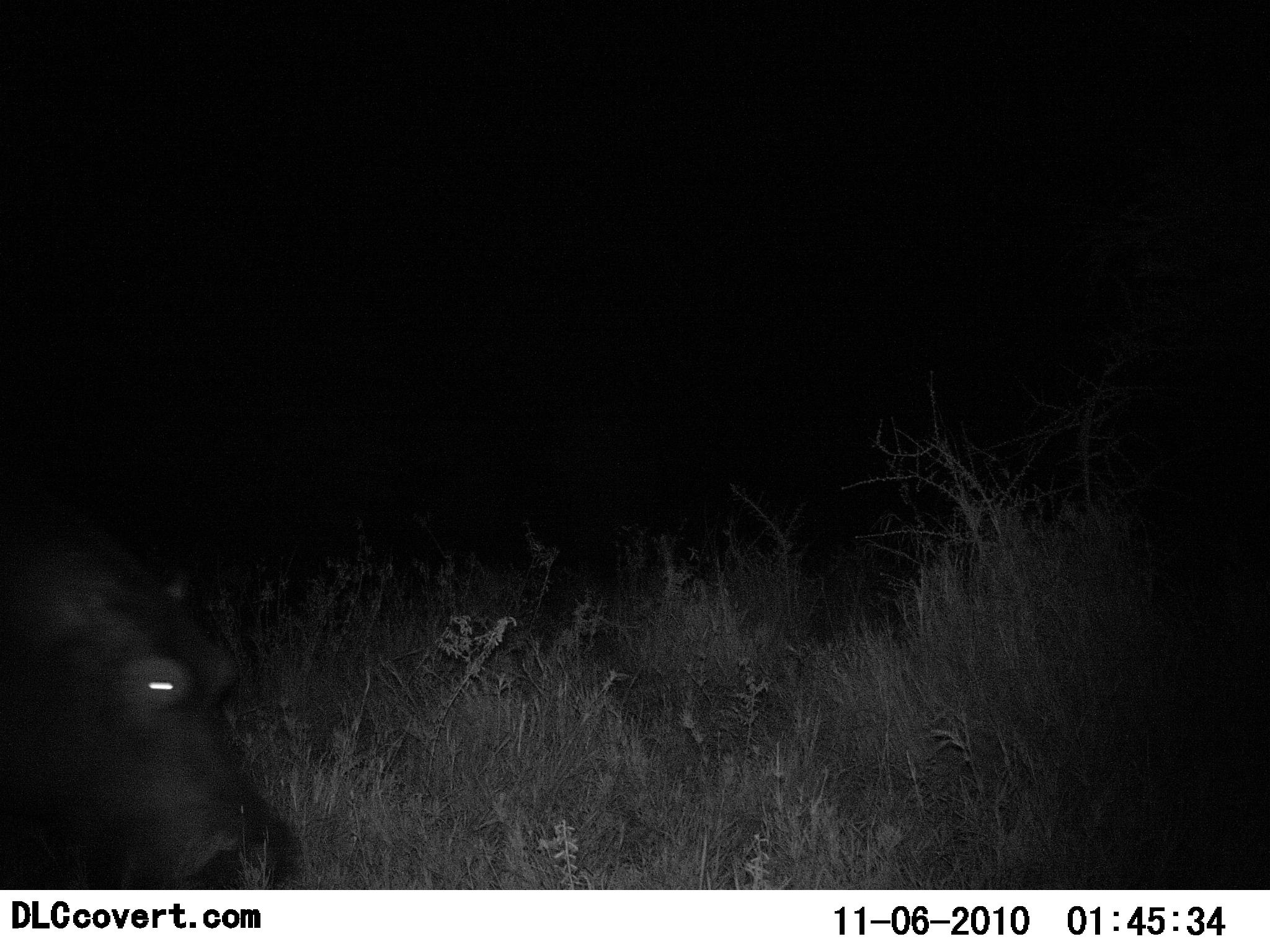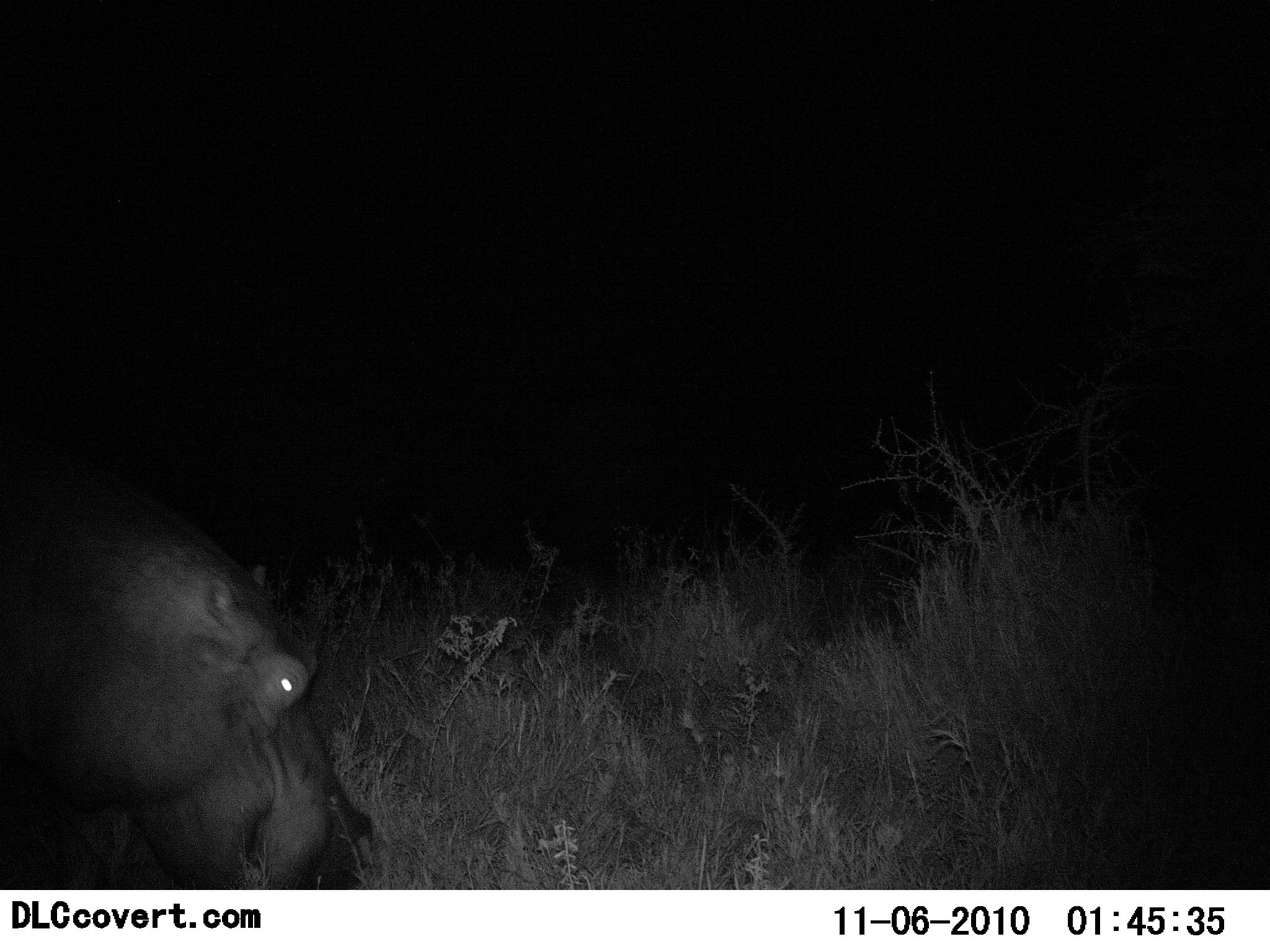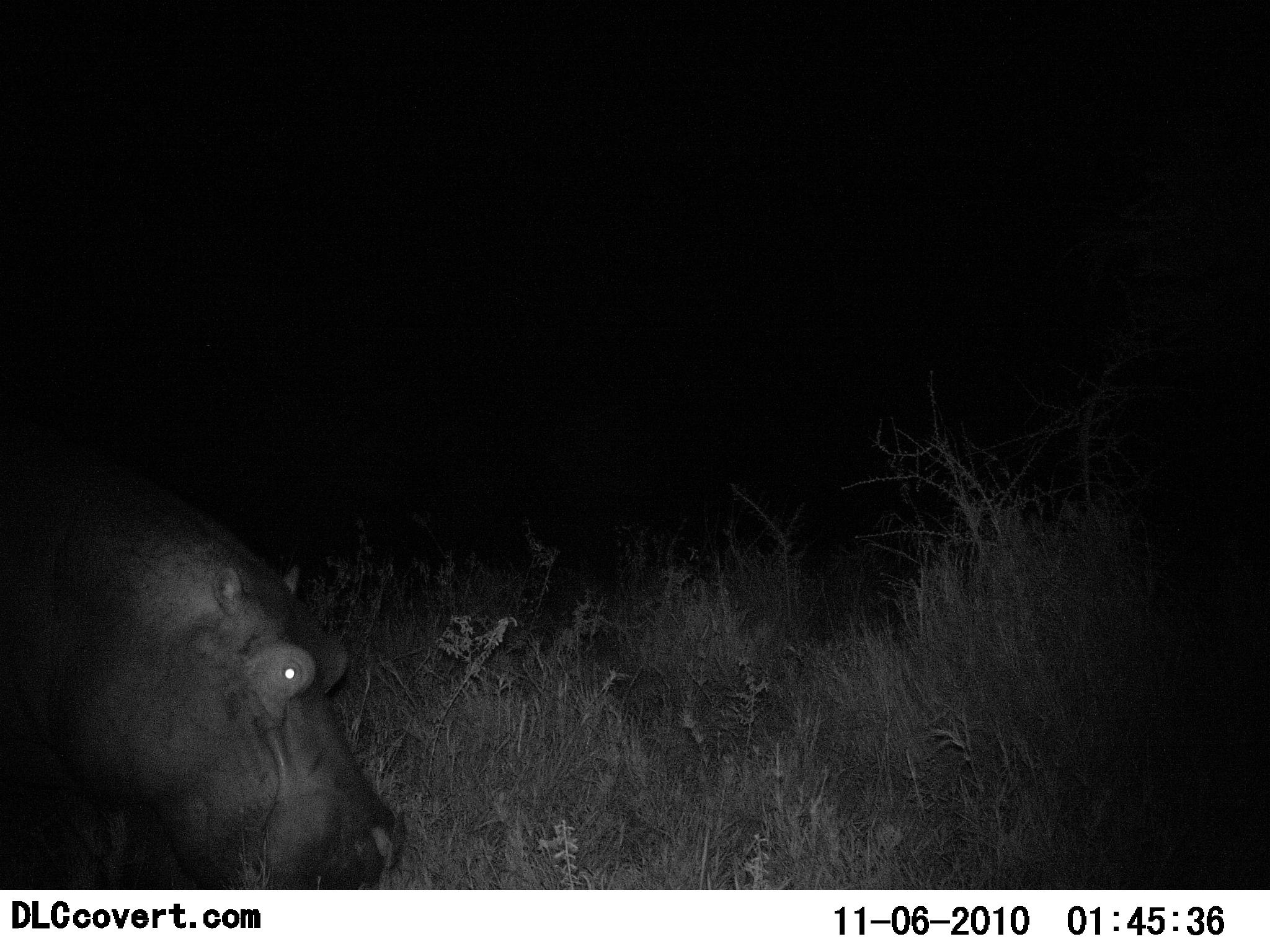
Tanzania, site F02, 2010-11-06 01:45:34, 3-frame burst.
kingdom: Animalia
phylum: Chordata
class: Mammalia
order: Artiodactyla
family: Hippopotamidae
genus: Hippopotamus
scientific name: Hippopotamus amphibius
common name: hippopotamus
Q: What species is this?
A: Hippopotamus (Hippopotamus amphibius).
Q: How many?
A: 1.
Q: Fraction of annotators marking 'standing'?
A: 11%.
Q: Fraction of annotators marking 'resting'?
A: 0%.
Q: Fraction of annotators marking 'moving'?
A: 61%.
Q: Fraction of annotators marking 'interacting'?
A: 0%.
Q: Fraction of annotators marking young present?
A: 0%.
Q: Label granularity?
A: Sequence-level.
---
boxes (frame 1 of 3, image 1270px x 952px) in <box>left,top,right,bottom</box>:
animal: <box>0,551,300,890</box>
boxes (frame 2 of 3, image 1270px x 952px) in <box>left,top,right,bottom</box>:
animal: <box>0,446,378,888</box>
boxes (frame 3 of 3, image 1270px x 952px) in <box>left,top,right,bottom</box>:
animal: <box>0,403,414,889</box>